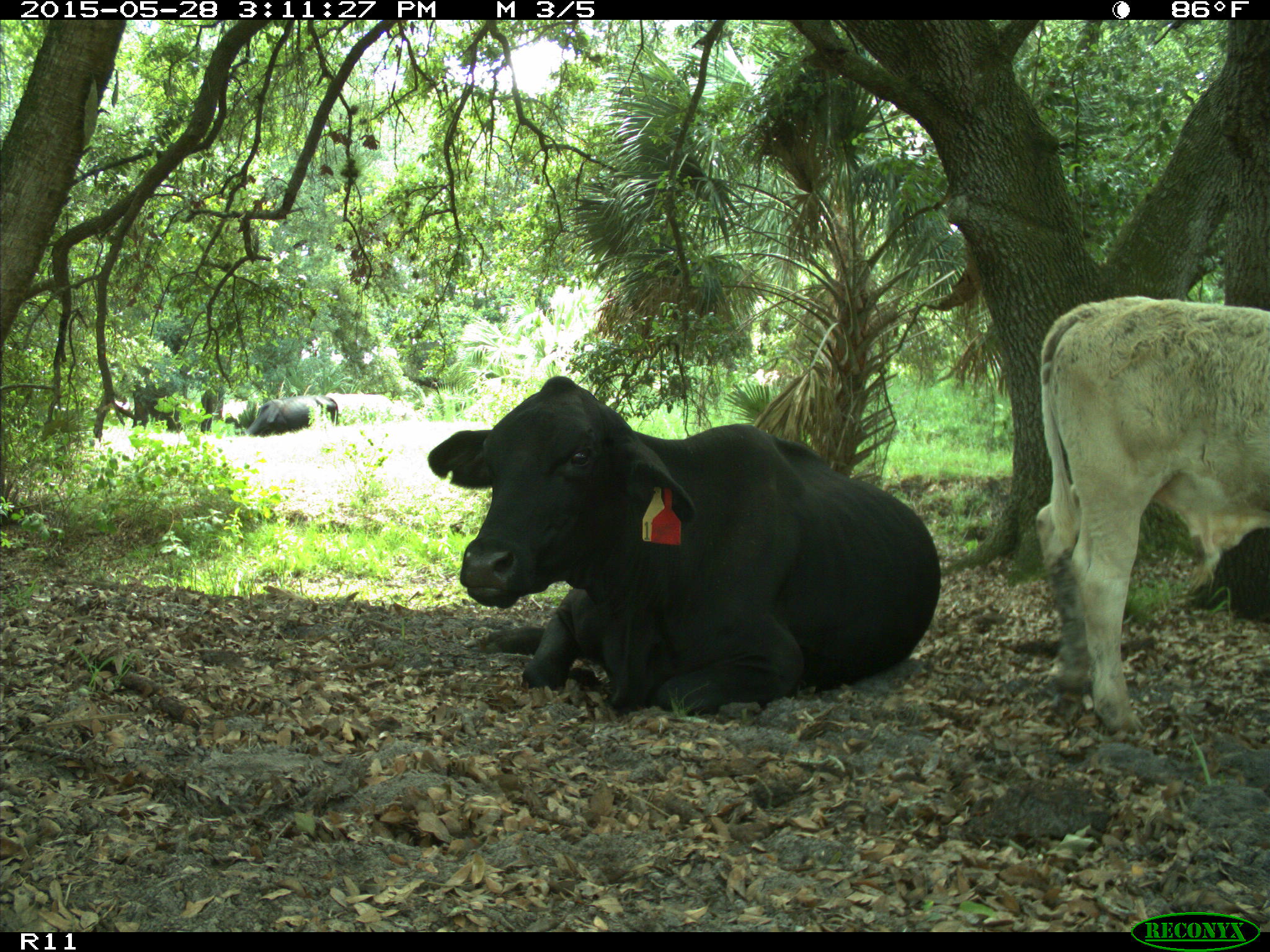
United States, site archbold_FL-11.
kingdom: Animalia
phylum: Chordata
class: Mammalia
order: Artiodactyla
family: Bovidae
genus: Bos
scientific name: Bos taurus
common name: domestic cow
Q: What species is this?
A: Bos taurus (domestic cow).